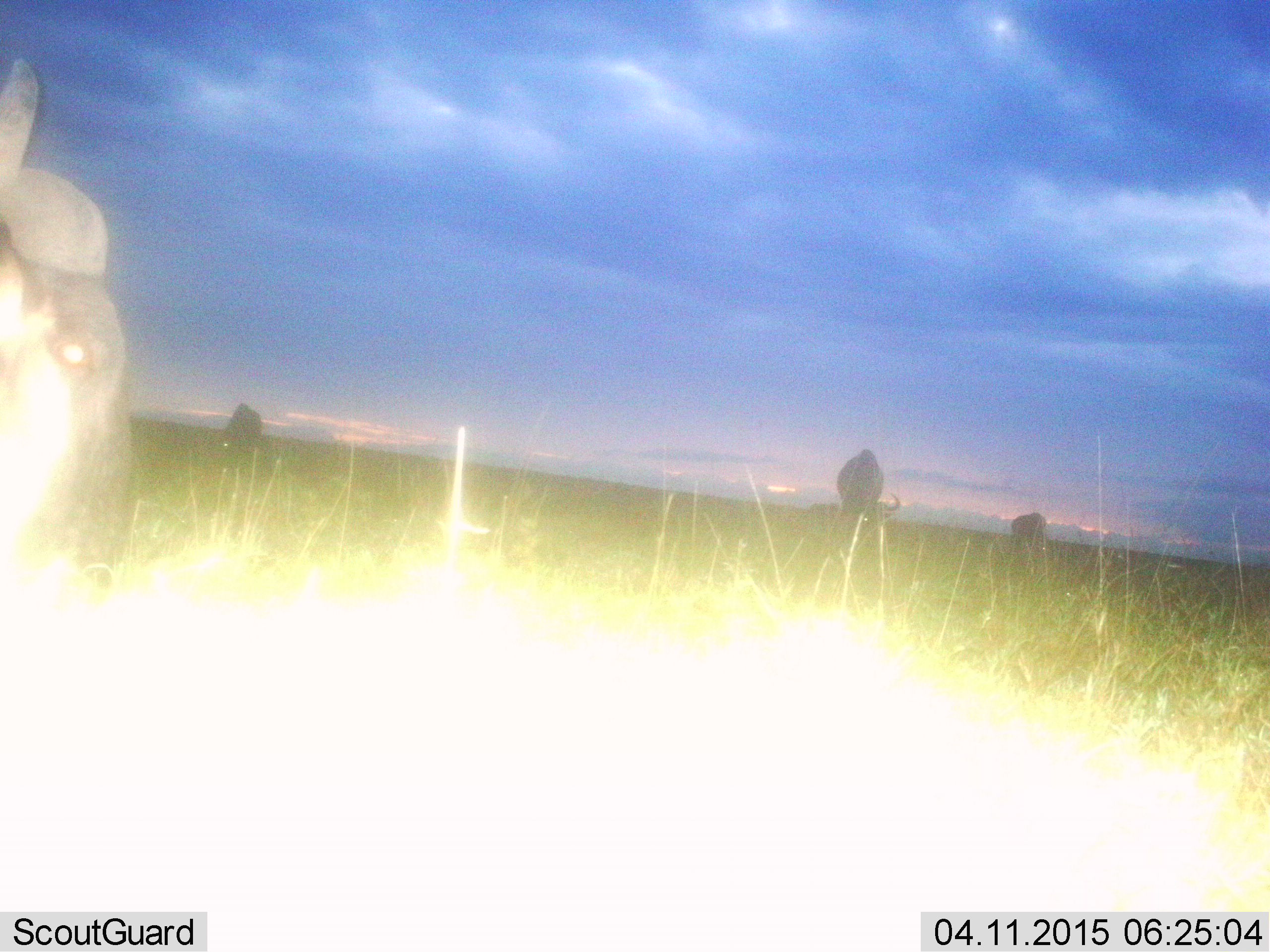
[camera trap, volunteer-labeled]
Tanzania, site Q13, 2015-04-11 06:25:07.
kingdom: Animalia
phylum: Chordata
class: Mammalia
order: Artiodactyla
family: Bovidae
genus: Connochaetes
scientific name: Connochaetes taurinus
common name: blue wildebeest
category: wildebeest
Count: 4.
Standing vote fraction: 30%.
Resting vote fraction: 0%.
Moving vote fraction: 10%.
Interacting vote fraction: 0%.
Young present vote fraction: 0%.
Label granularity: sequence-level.